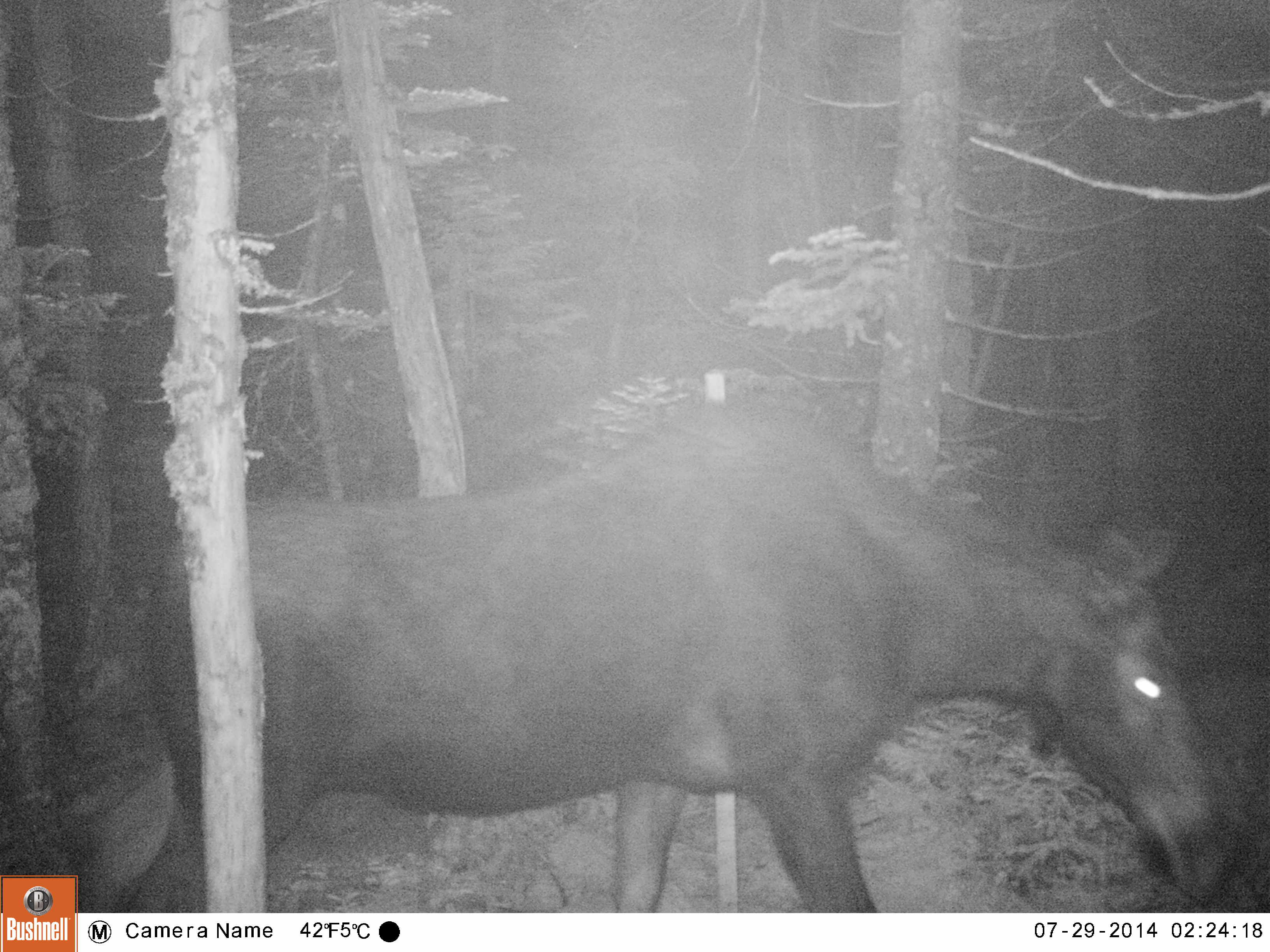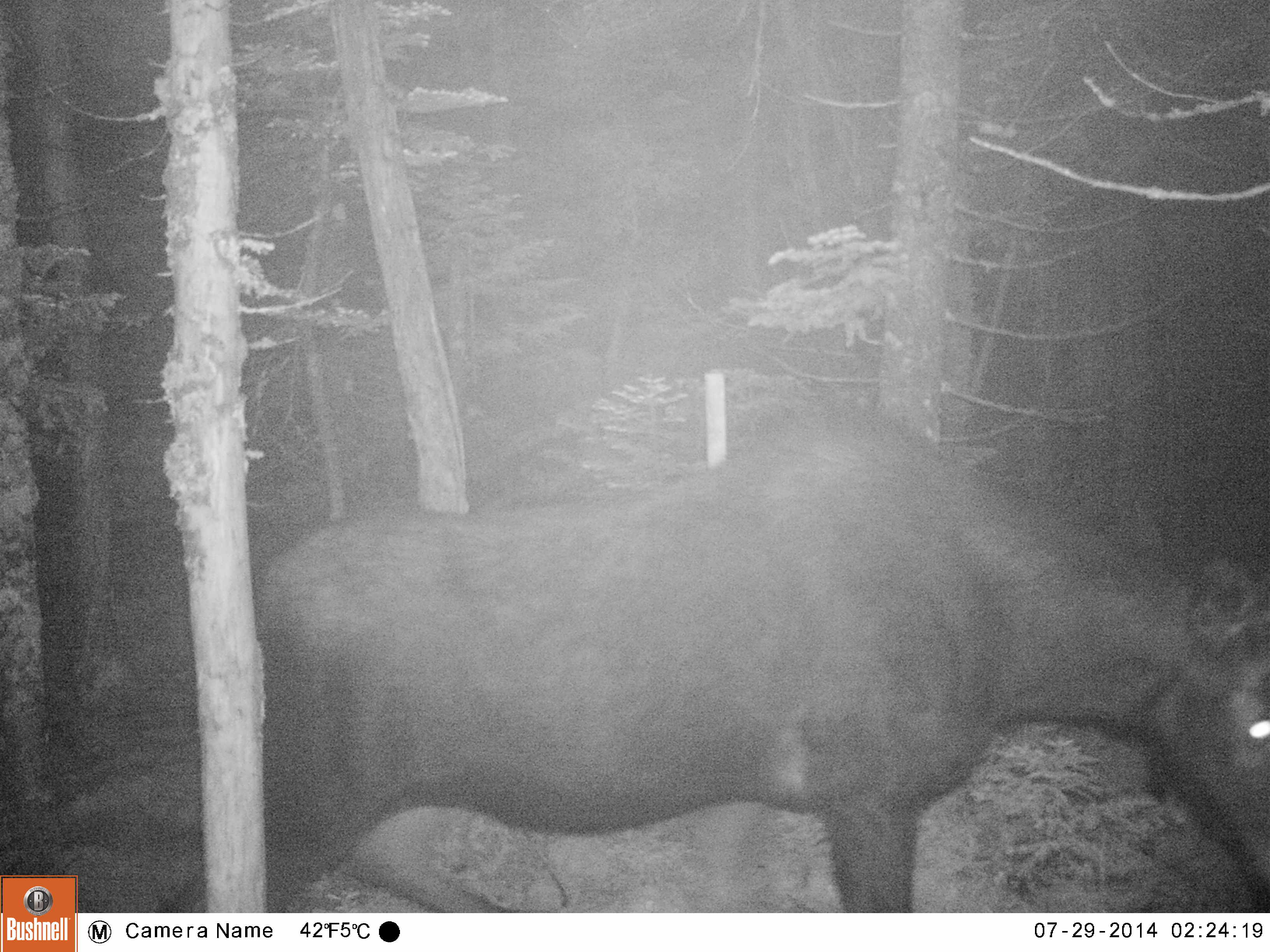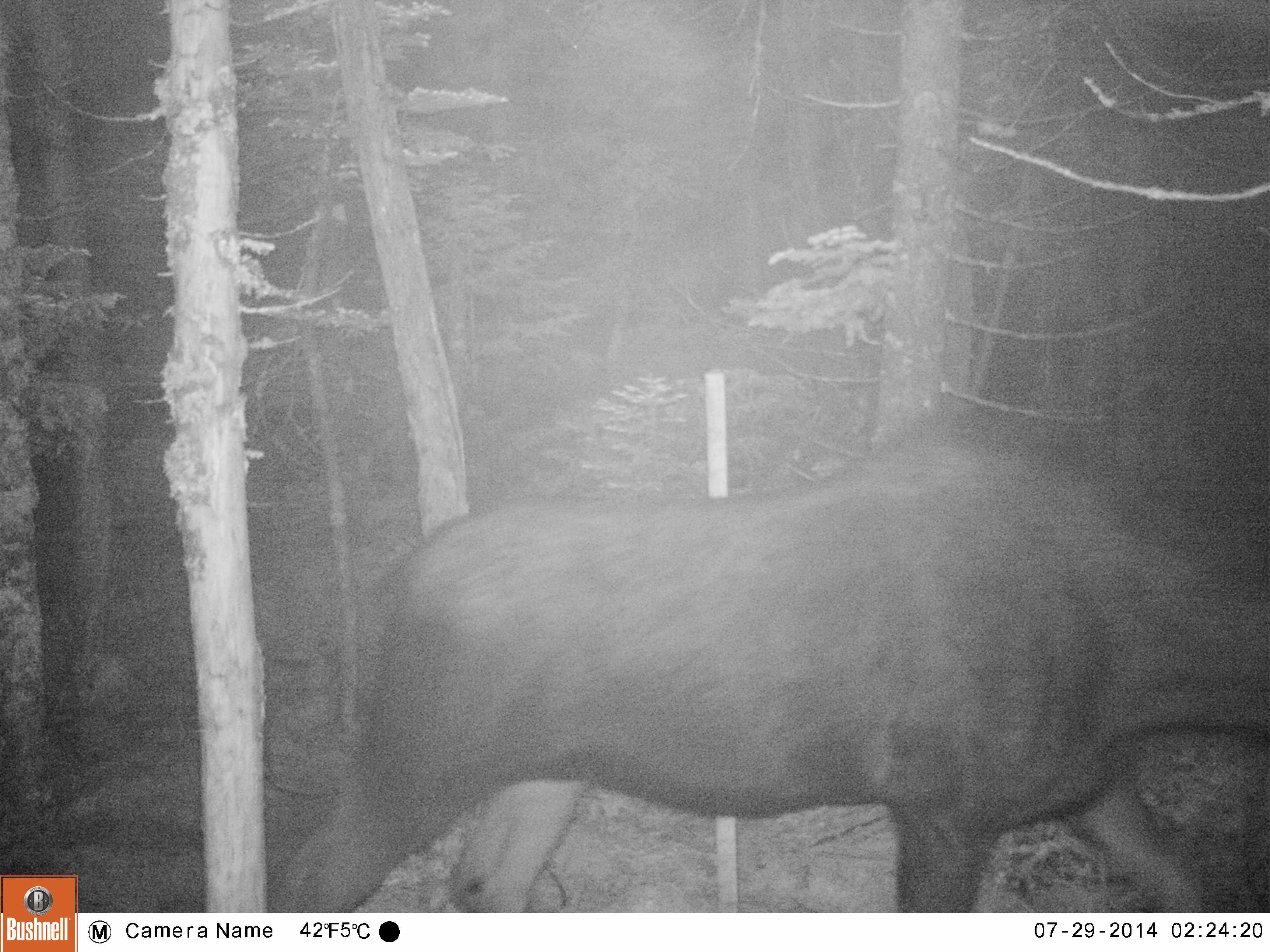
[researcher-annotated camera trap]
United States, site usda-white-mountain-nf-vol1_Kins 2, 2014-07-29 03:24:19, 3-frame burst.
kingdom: Animalia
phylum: Chordata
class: Mammalia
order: Artiodactyla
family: Cervidae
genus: Alces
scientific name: Alces alces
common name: moose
Moose (Alces alces).